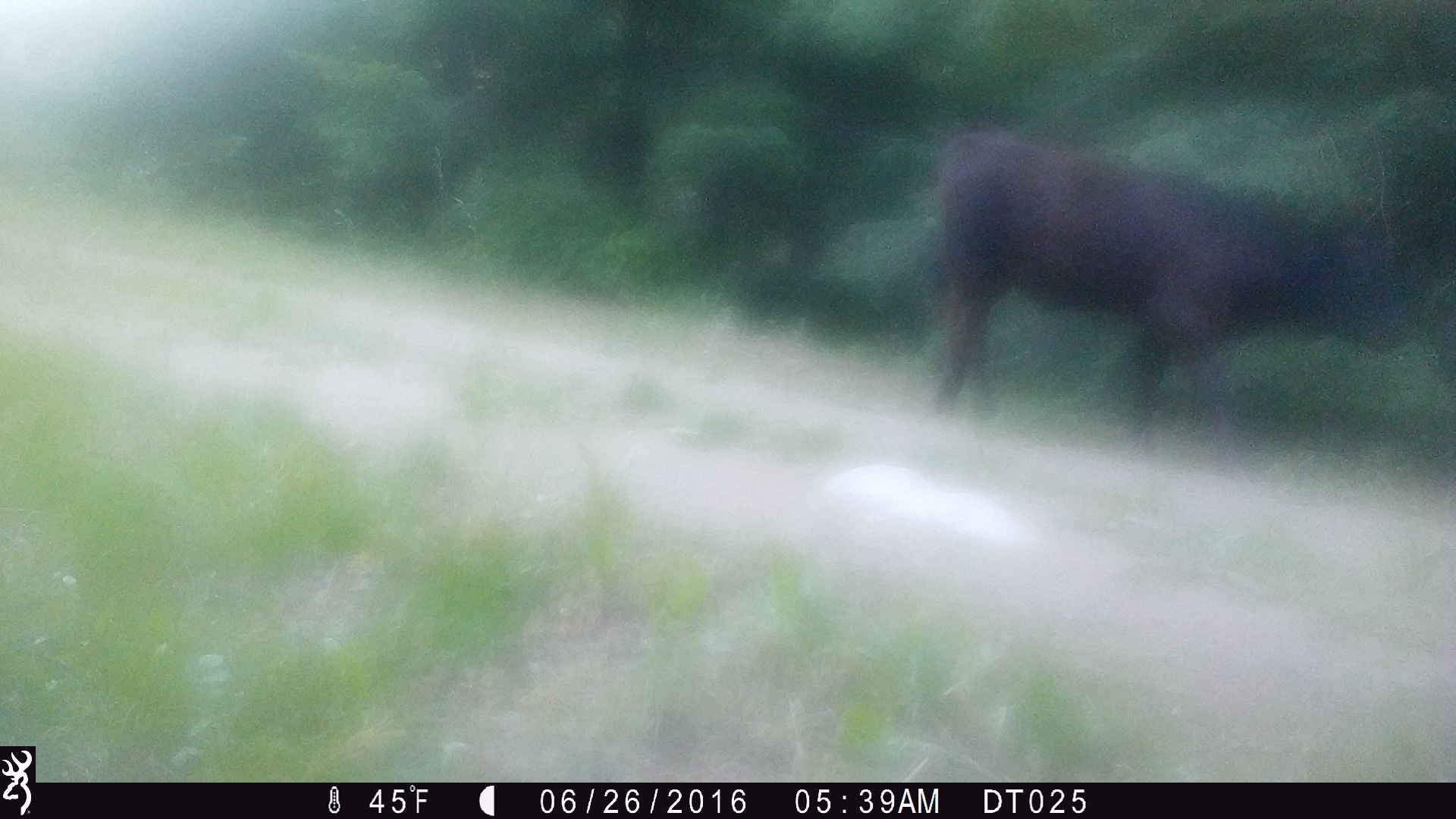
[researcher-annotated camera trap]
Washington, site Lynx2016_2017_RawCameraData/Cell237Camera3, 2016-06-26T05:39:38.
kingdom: Animalia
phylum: Chordata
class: Mammalia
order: Artiodactyla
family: Bovidae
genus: Bos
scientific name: Bos taurus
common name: domestic cattle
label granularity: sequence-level